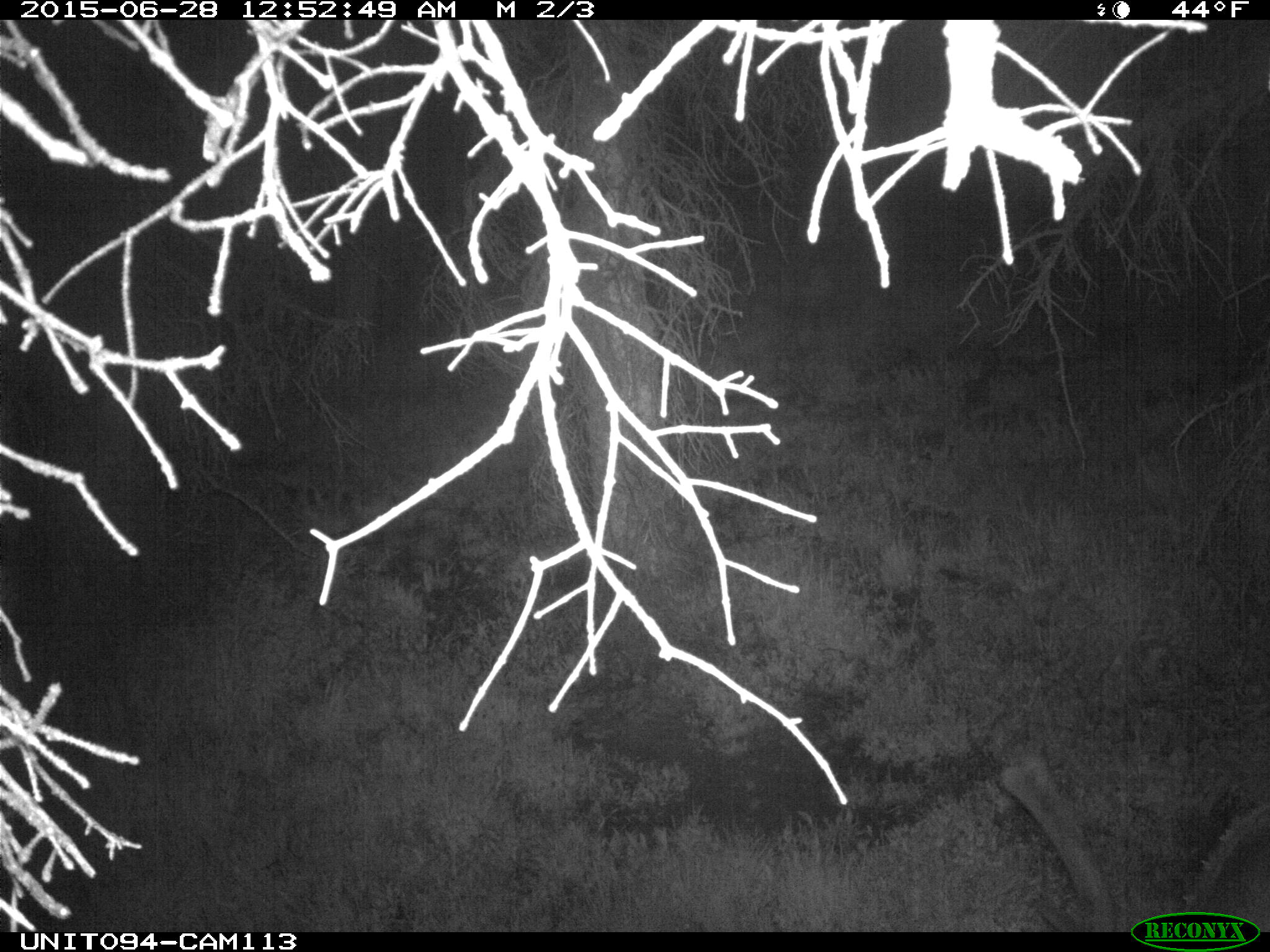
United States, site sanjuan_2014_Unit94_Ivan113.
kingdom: Animalia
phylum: Chordata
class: Mammalia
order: Artiodactyla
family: Cervidae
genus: Cervus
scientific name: Cervus elaphus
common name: red deer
Cervus elaphus (red deer).